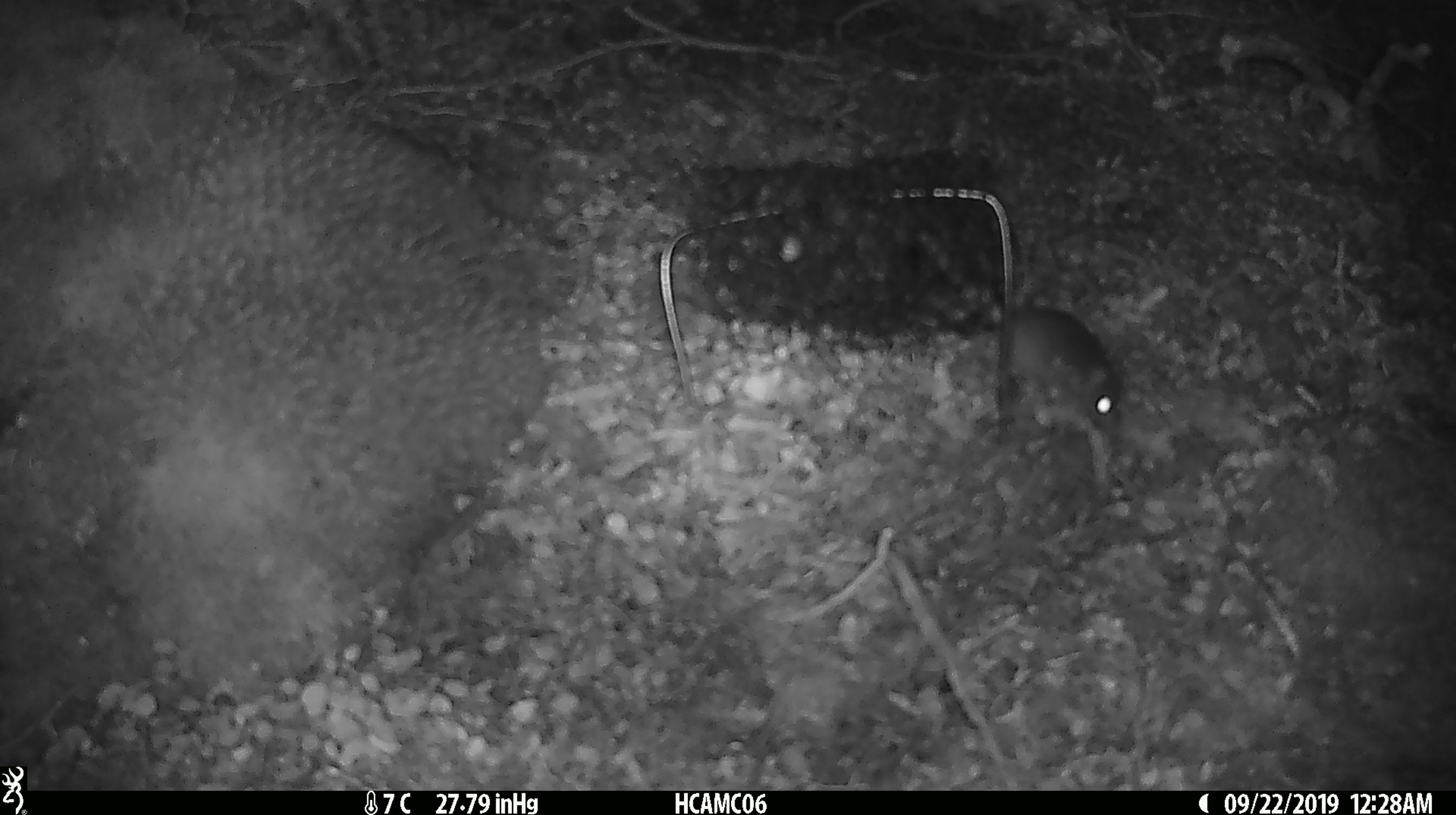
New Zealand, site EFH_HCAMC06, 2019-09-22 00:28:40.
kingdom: Animalia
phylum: Chordata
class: Mammalia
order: Rodentia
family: Muridae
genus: Mus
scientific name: Mus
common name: mouse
Mouse (Mus).